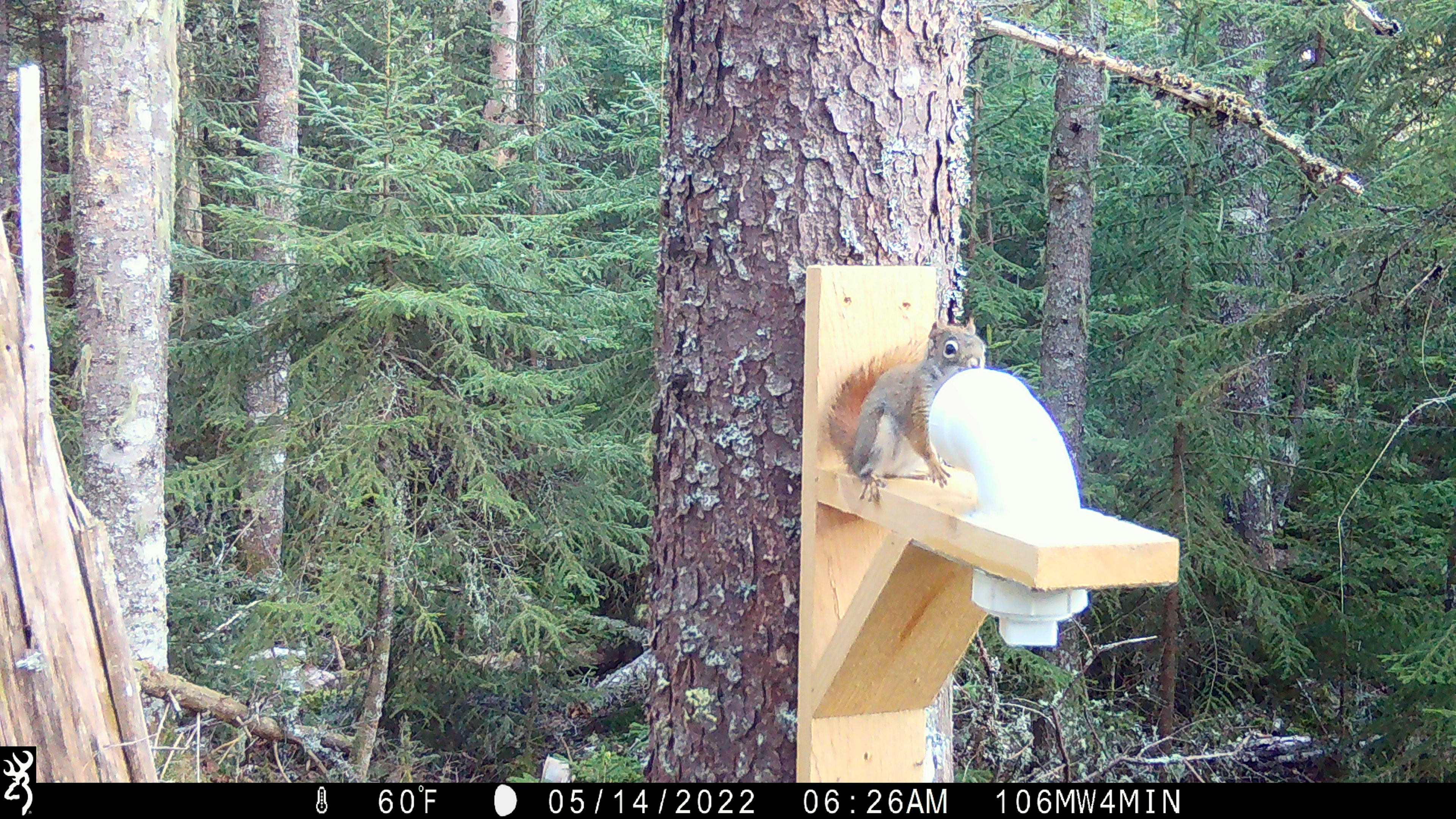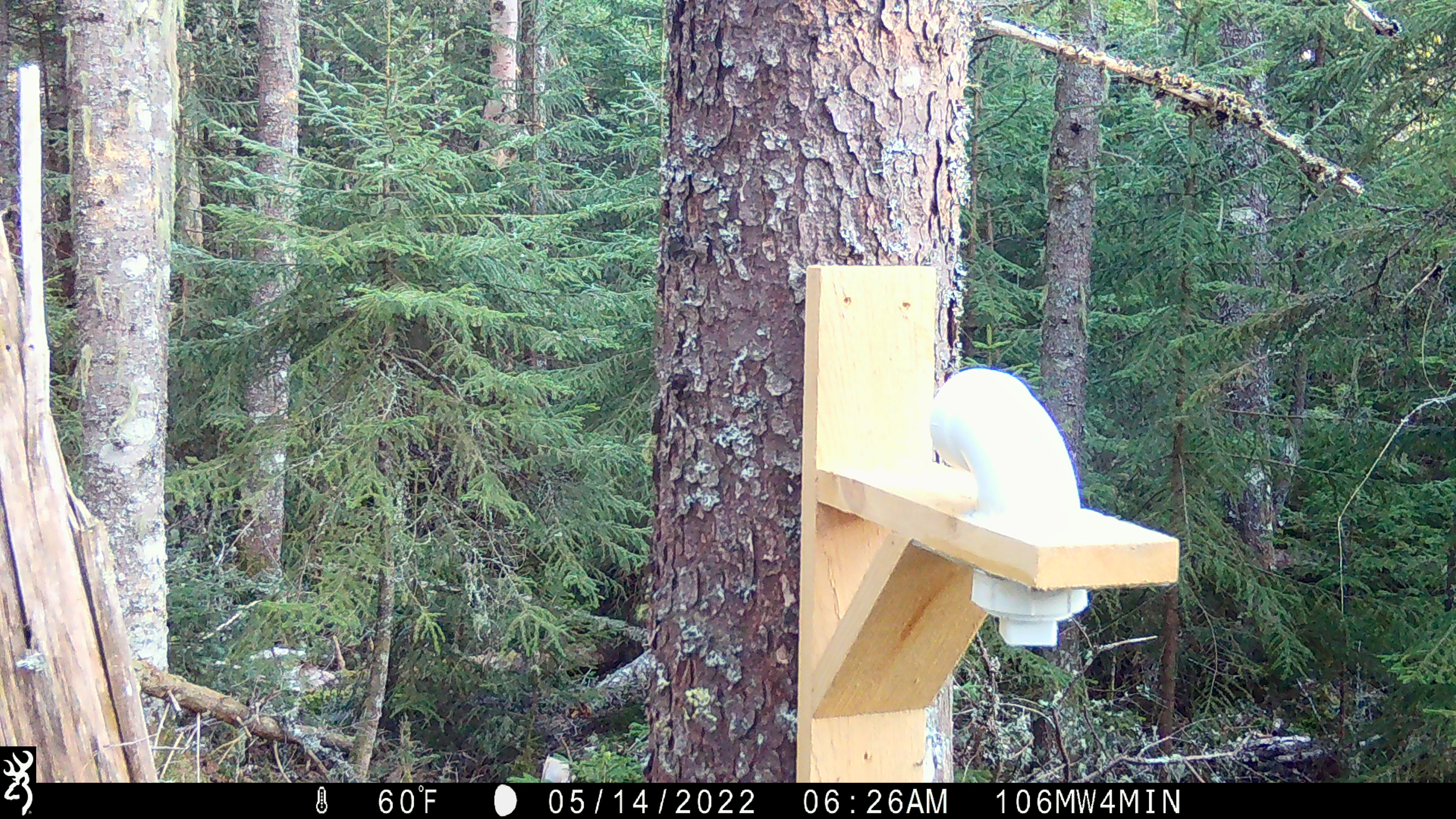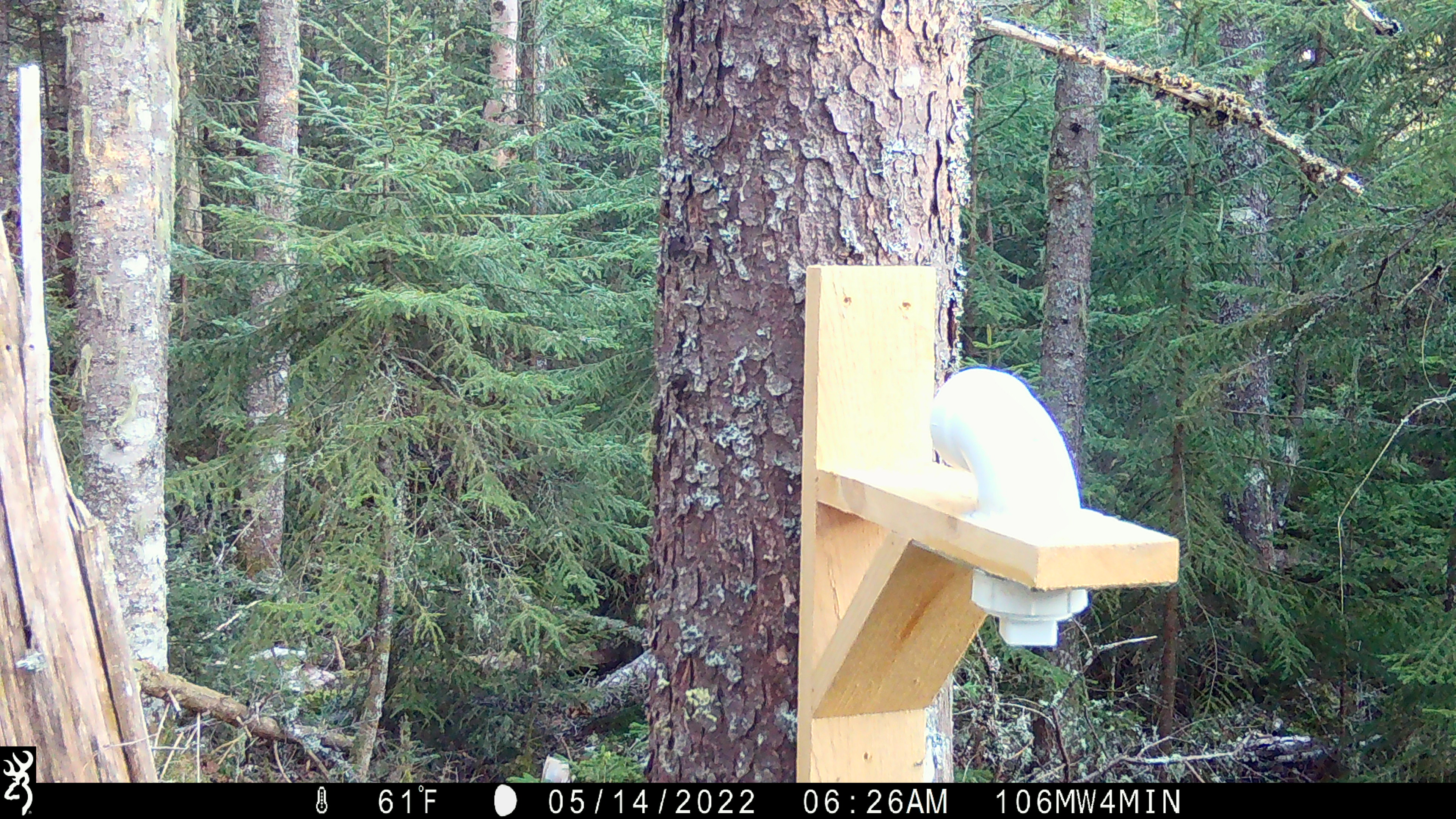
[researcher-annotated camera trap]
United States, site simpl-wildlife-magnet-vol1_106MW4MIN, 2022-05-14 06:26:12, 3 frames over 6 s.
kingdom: Animalia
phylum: Chordata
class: Mammalia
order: Rodentia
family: Sciuridae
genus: Tamiasciurus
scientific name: Tamiasciurus hudsonicus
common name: red squirrel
Red squirrel (Tamiasciurus hudsonicus).